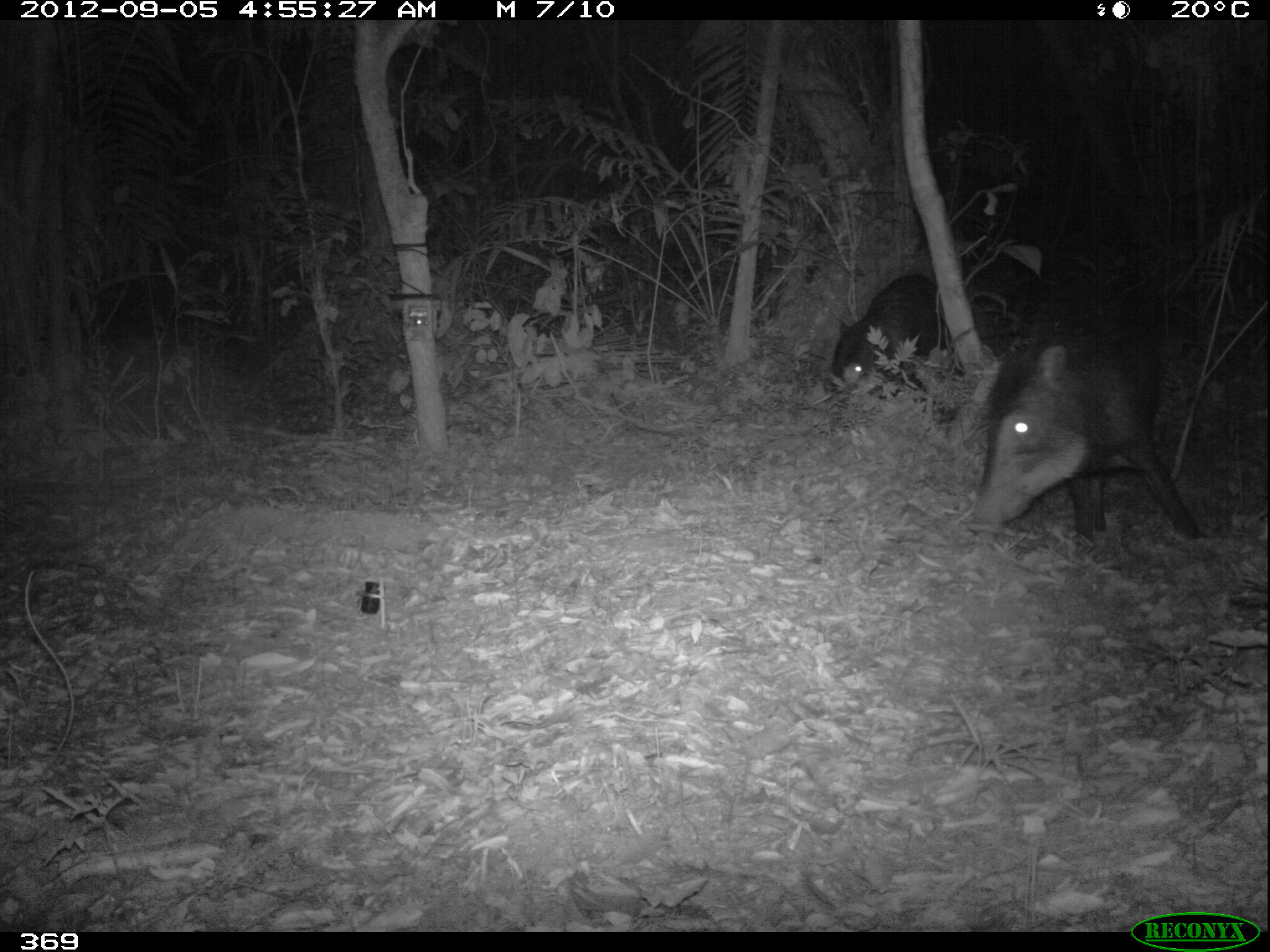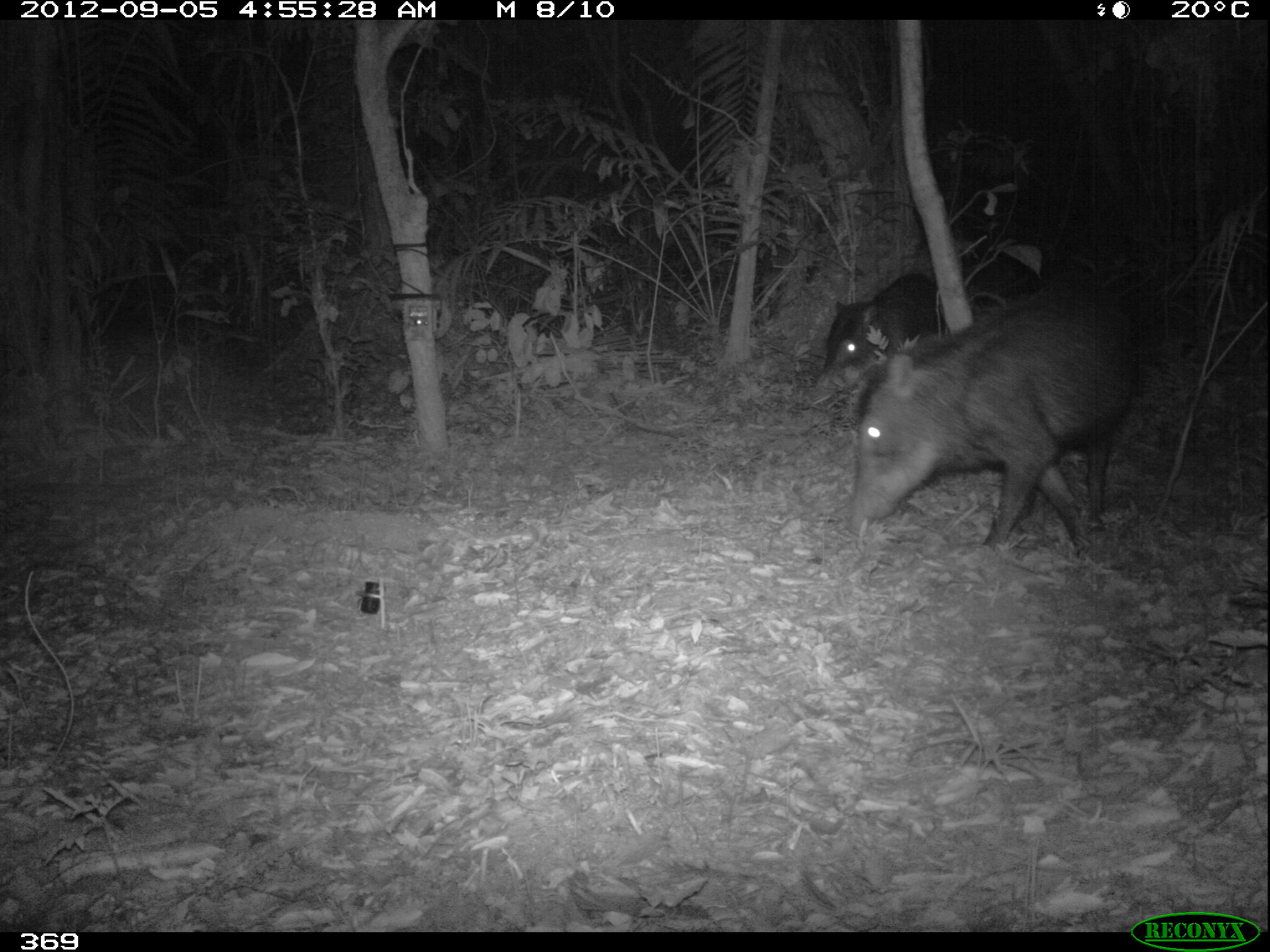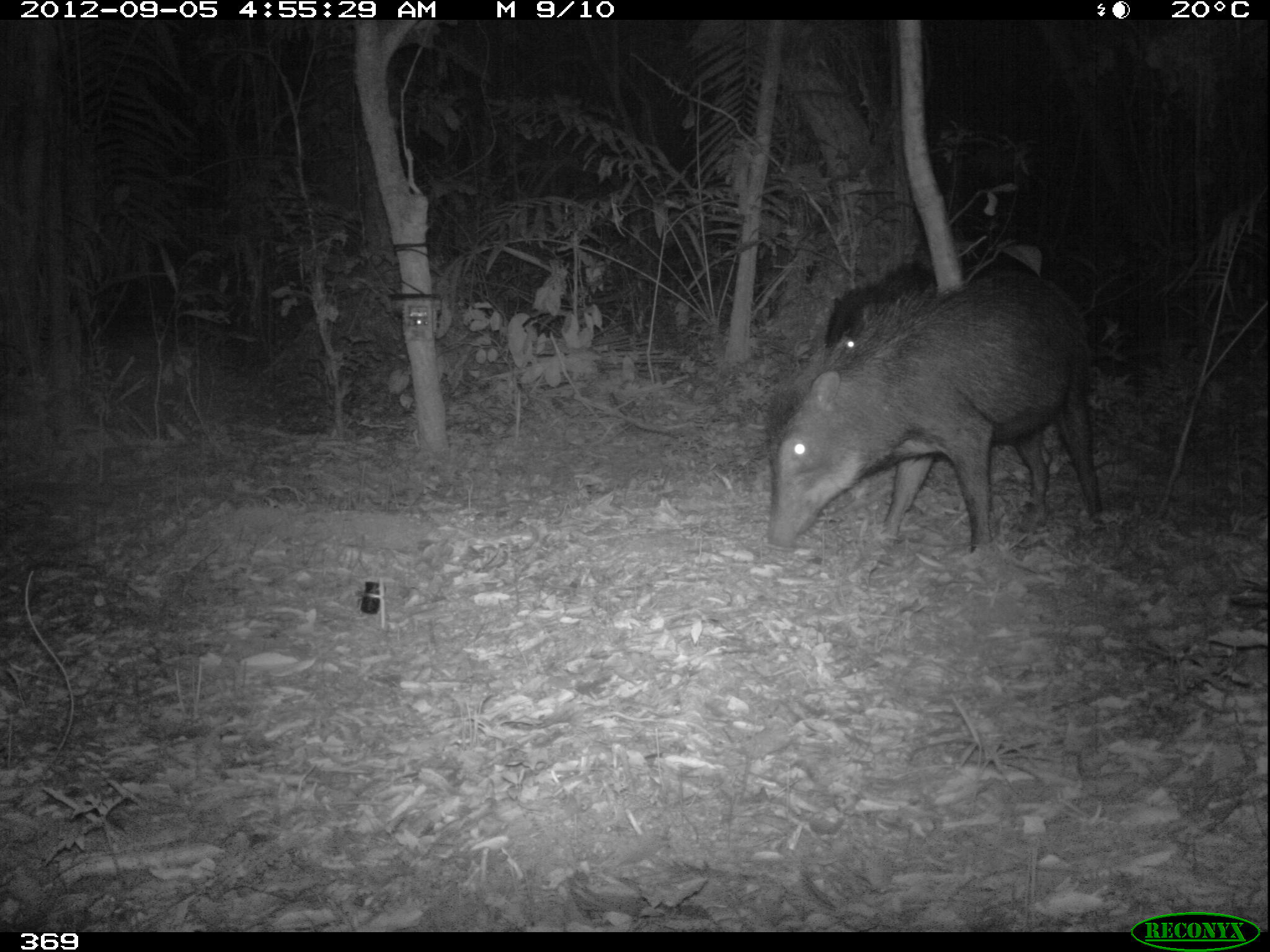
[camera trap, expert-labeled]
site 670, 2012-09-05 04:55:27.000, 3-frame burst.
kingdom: Animalia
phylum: Chordata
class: Mammalia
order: Artiodactyla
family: Tayassuidae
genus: Tayassu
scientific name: Tayassu pecari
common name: white-lipped peccary